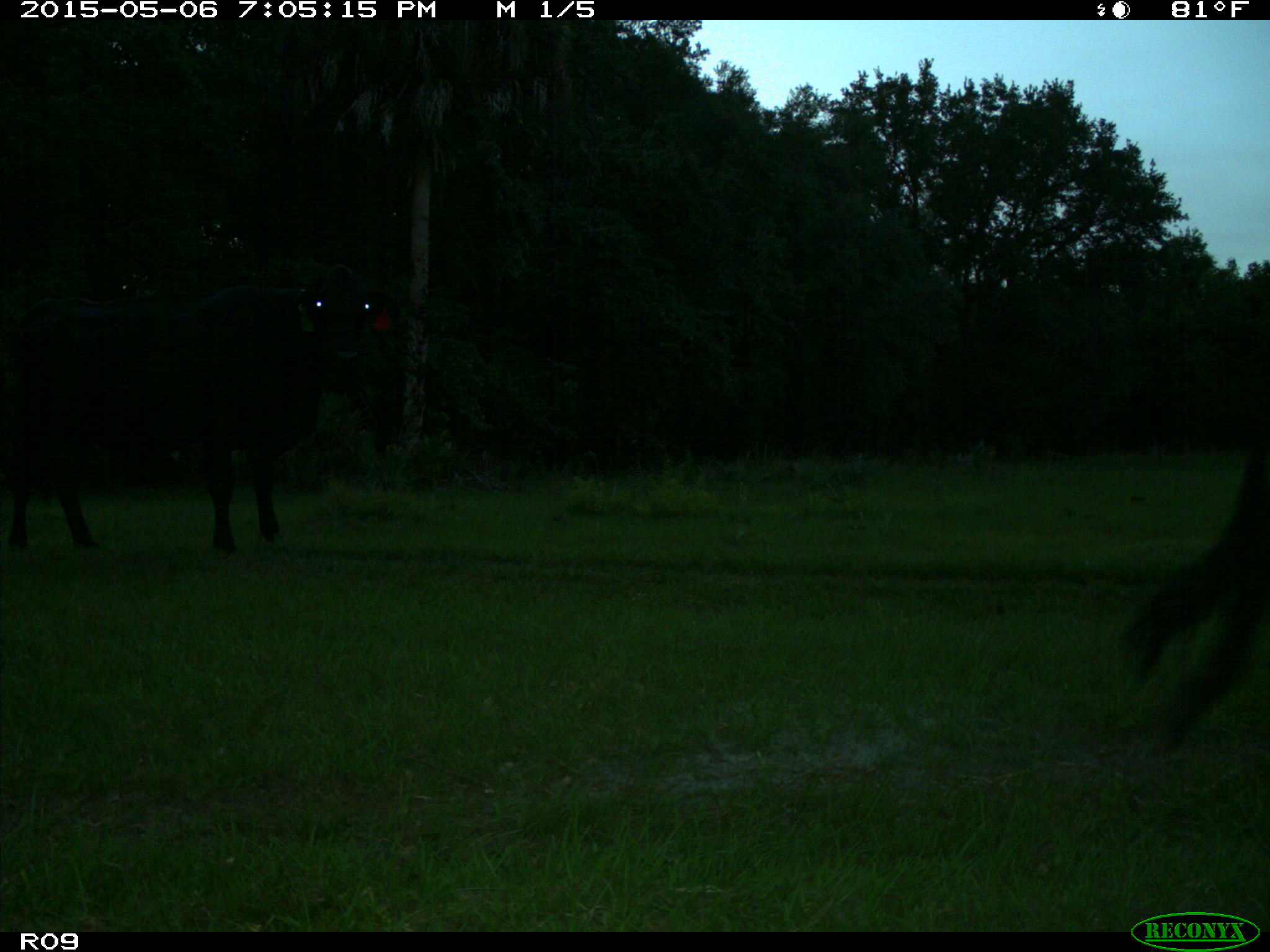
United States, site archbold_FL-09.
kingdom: Animalia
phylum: Chordata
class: Mammalia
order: Artiodactyla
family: Bovidae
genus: Bos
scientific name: Bos taurus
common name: domestic cow